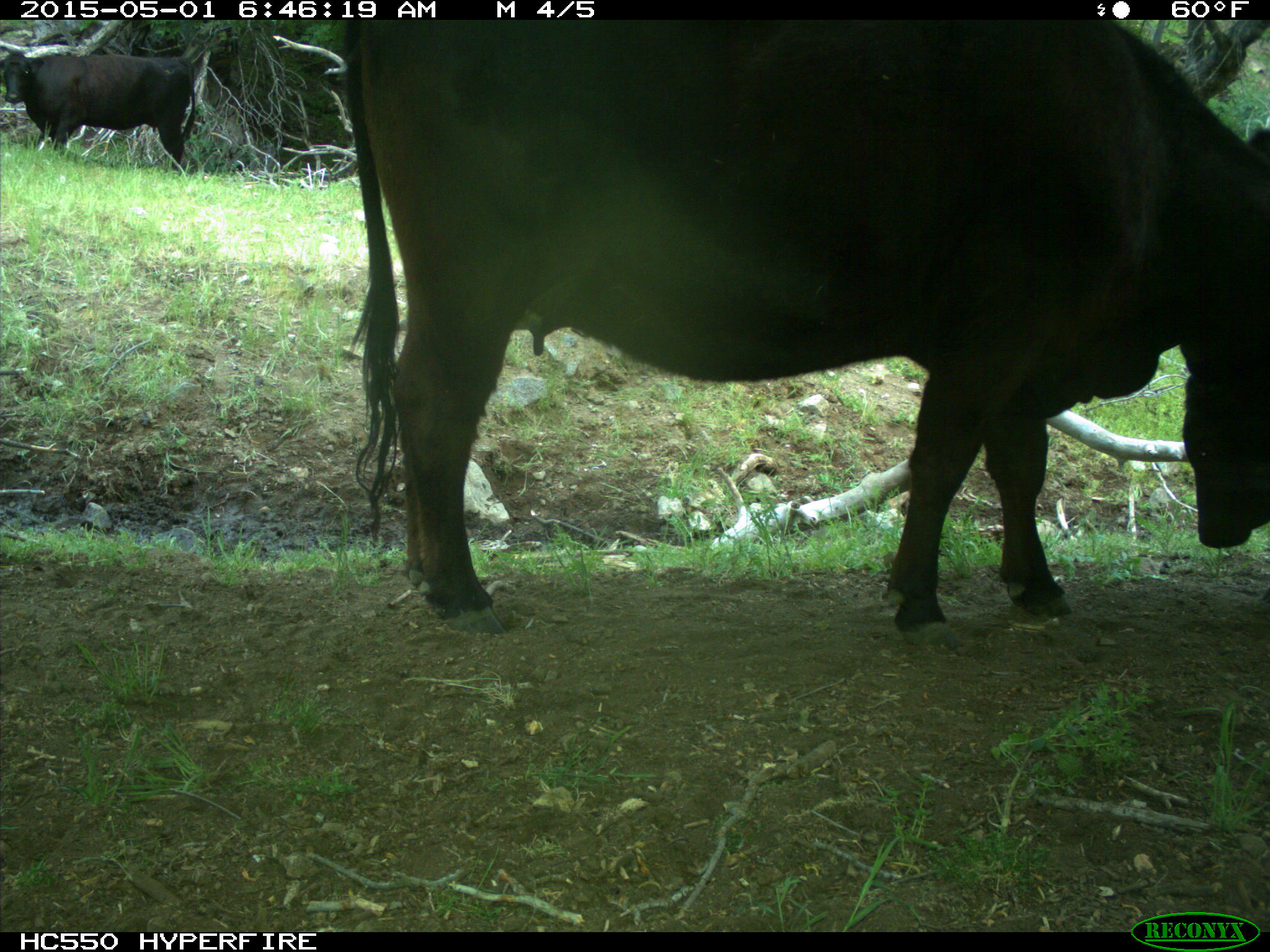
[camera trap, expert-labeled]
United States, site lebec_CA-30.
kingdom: Animalia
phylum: Chordata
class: Mammalia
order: Artiodactyla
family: Bovidae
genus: Bos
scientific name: Bos taurus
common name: domestic cow